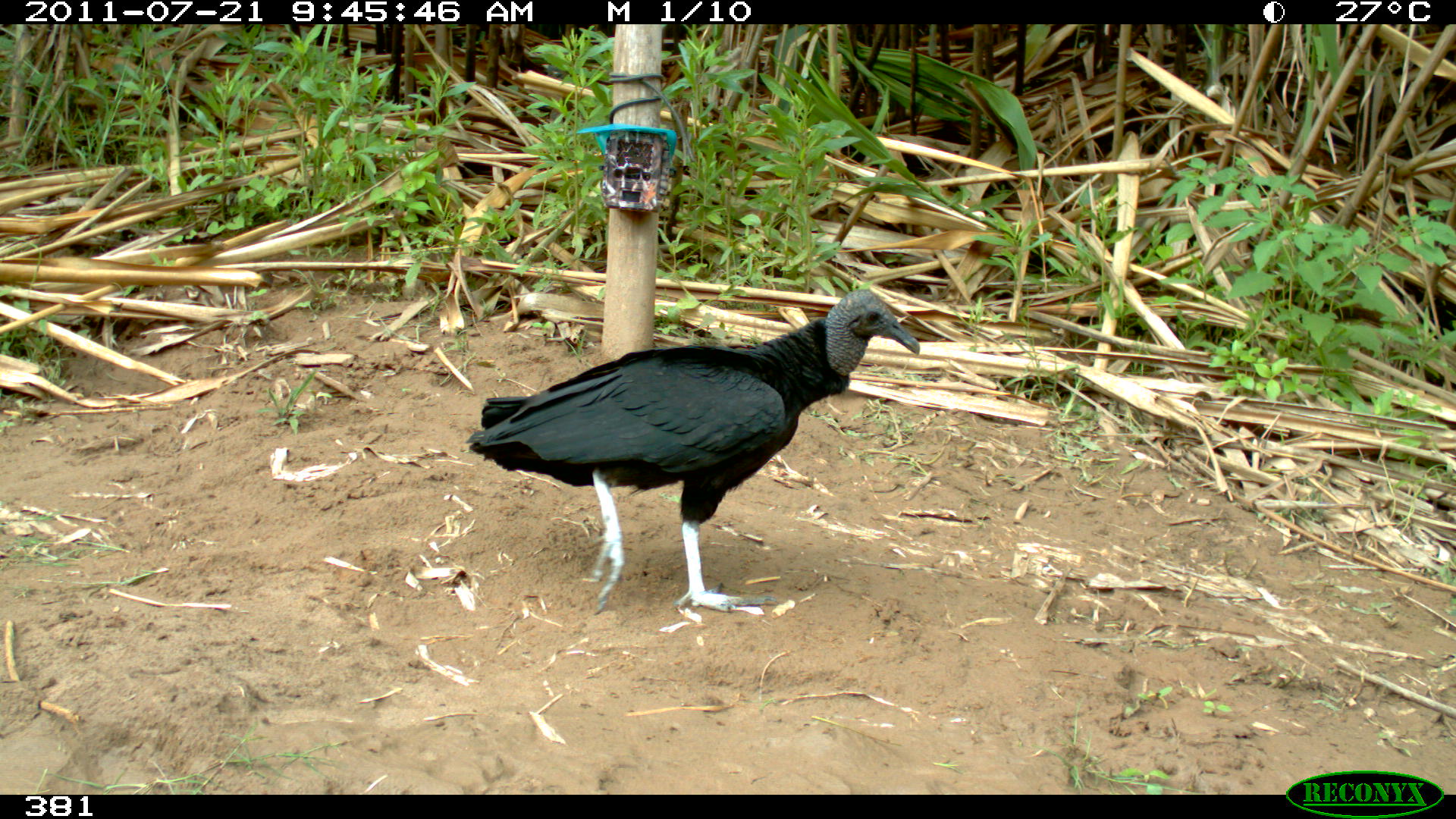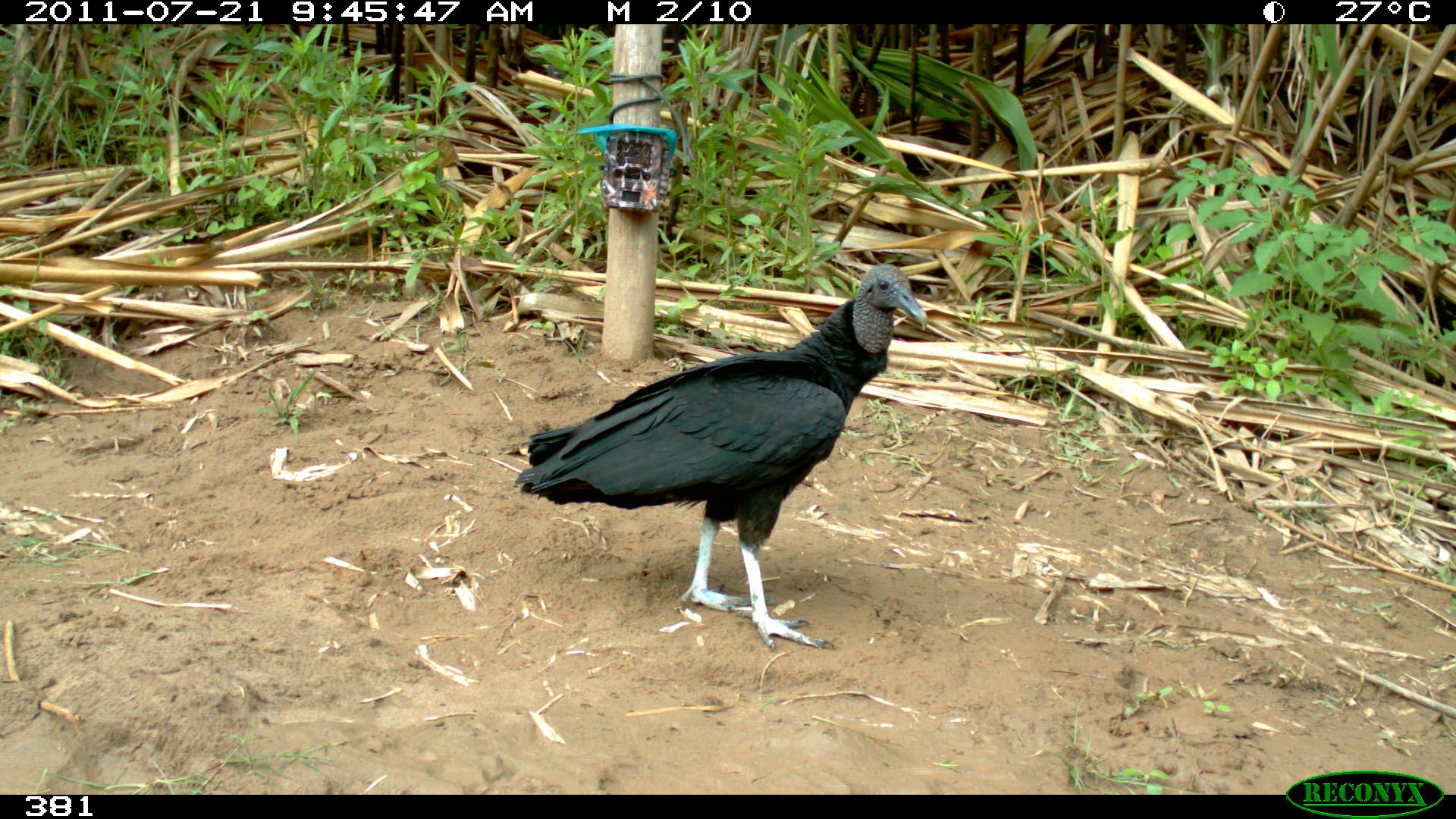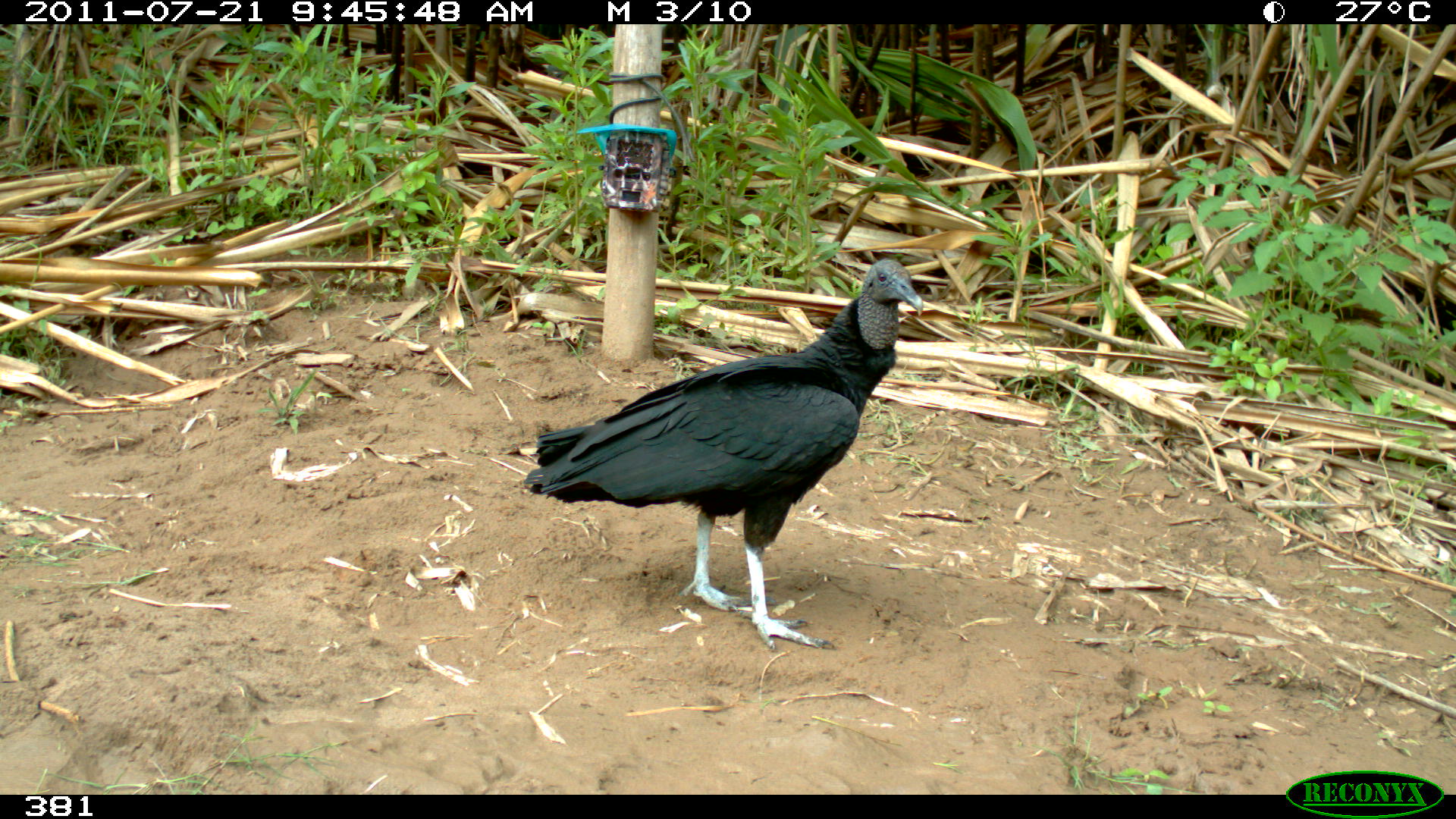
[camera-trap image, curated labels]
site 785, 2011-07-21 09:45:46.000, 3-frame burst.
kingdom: Animalia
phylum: Chordata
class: Aves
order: Cathartiformes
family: Cathartidae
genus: Coragyps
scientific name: Coragyps atratus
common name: black vulture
Coragyps atratus (black vulture).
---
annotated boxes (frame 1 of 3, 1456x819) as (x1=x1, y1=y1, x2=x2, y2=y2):
coragyps atratus: (x1=466, y1=288, x2=920, y2=615)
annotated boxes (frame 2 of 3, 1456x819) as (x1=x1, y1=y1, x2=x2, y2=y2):
coragyps atratus: (x1=513, y1=264, x2=931, y2=653)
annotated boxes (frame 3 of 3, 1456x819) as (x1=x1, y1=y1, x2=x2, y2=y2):
coragyps atratus: (x1=523, y1=259, x2=924, y2=655)